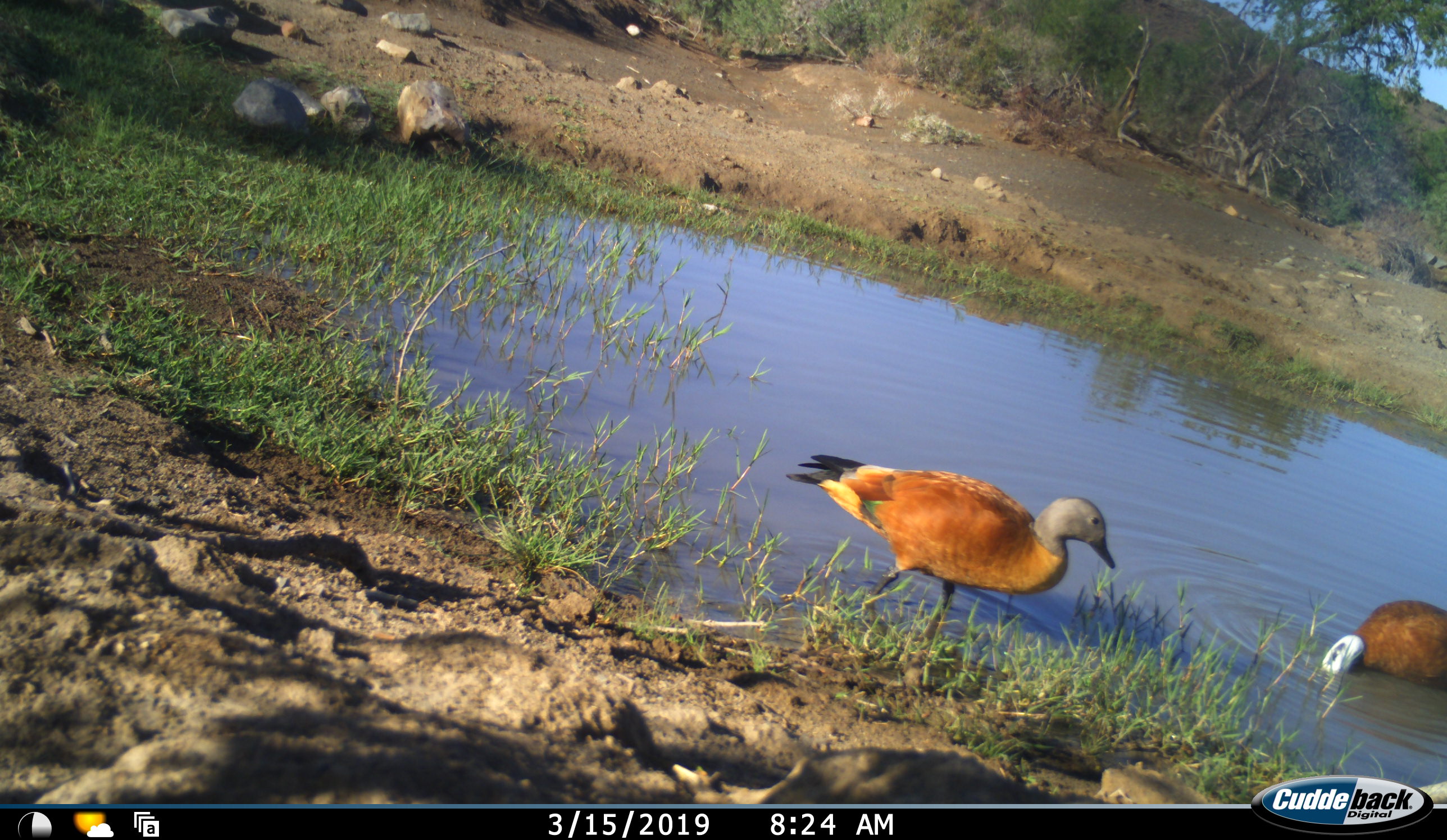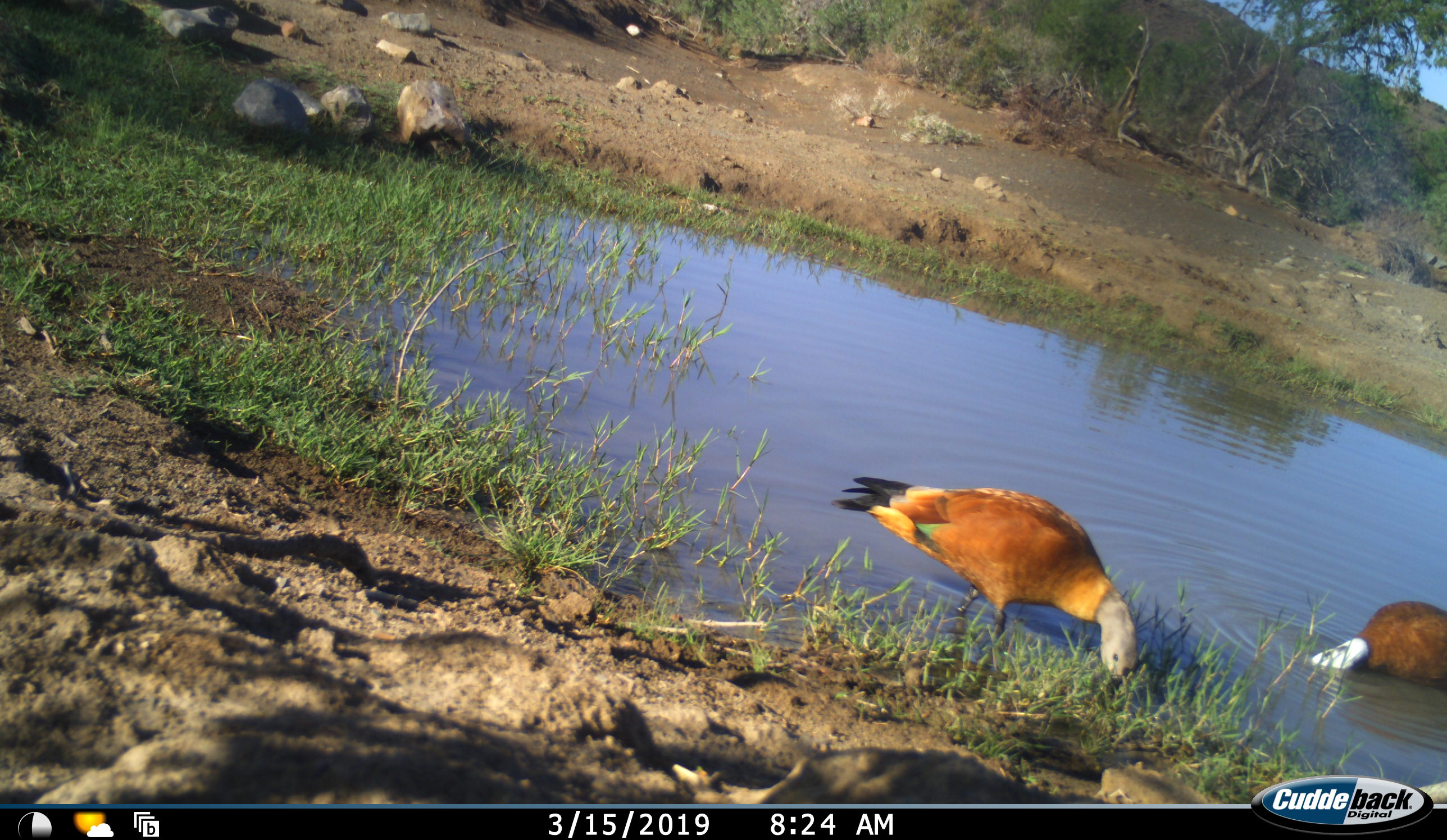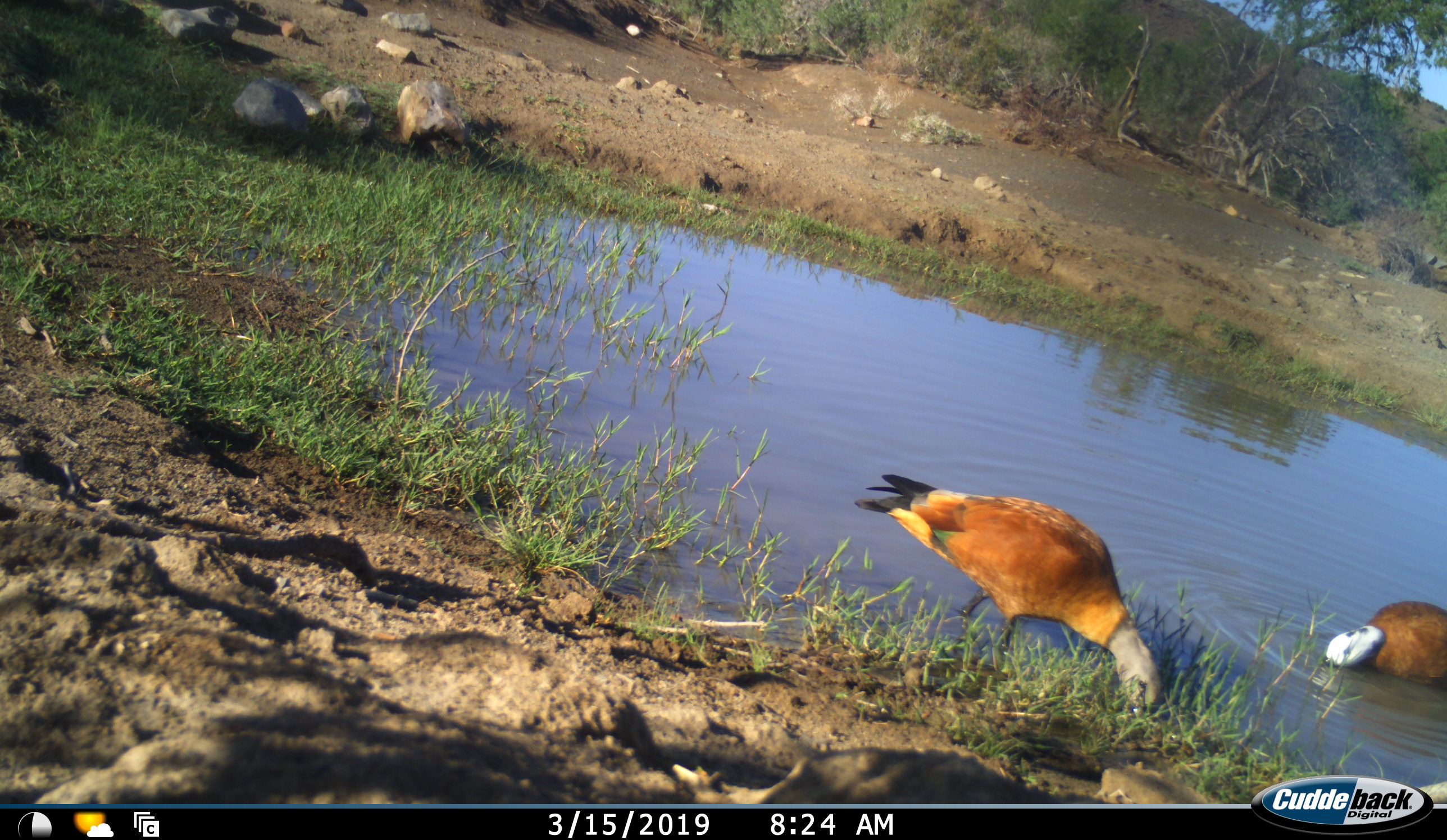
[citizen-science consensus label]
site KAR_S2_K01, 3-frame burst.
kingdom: Animalia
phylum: Chordata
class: Aves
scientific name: Aves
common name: bird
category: birdother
Birdother (bird) (Aves), count 2. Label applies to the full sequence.